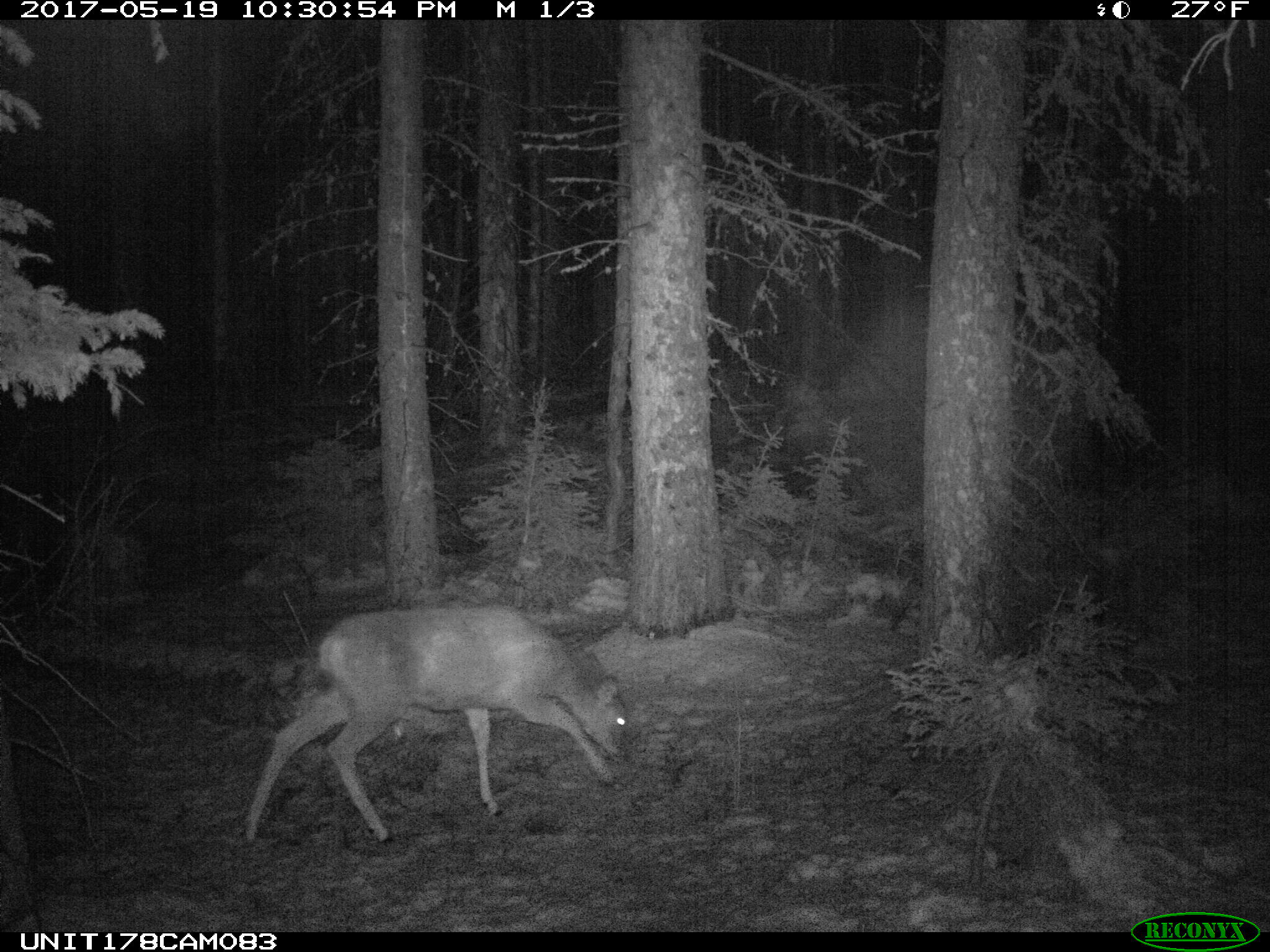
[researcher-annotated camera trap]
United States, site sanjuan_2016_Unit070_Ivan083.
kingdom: Animalia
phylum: Chordata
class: Mammalia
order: Artiodactyla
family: Cervidae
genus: Odocoileus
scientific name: Odocoileus hemionus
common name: mule deer